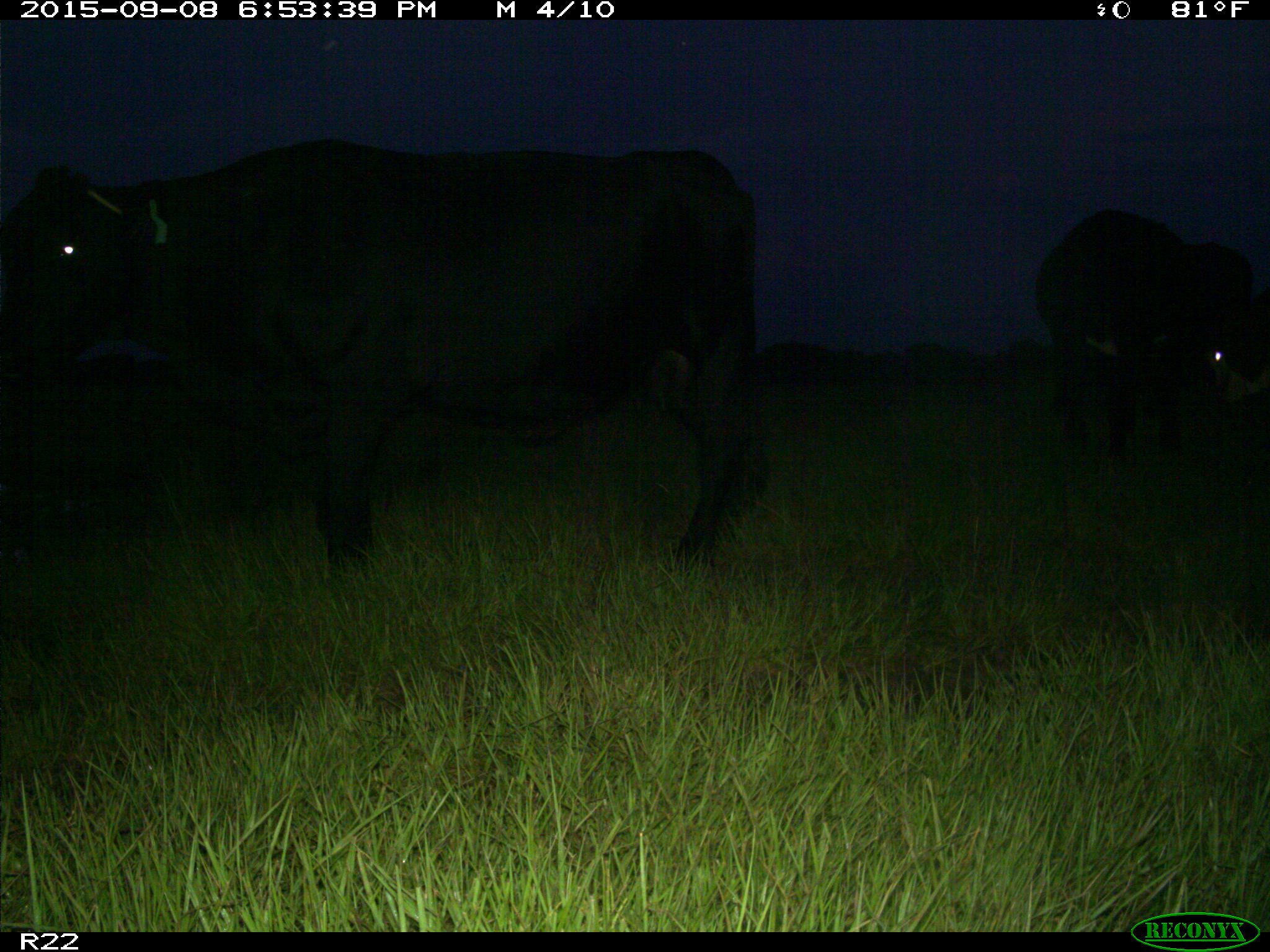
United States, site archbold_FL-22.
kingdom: Animalia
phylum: Chordata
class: Mammalia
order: Artiodactyla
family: Bovidae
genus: Bos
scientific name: Bos taurus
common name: domestic cow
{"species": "Bos taurus (domestic cow)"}